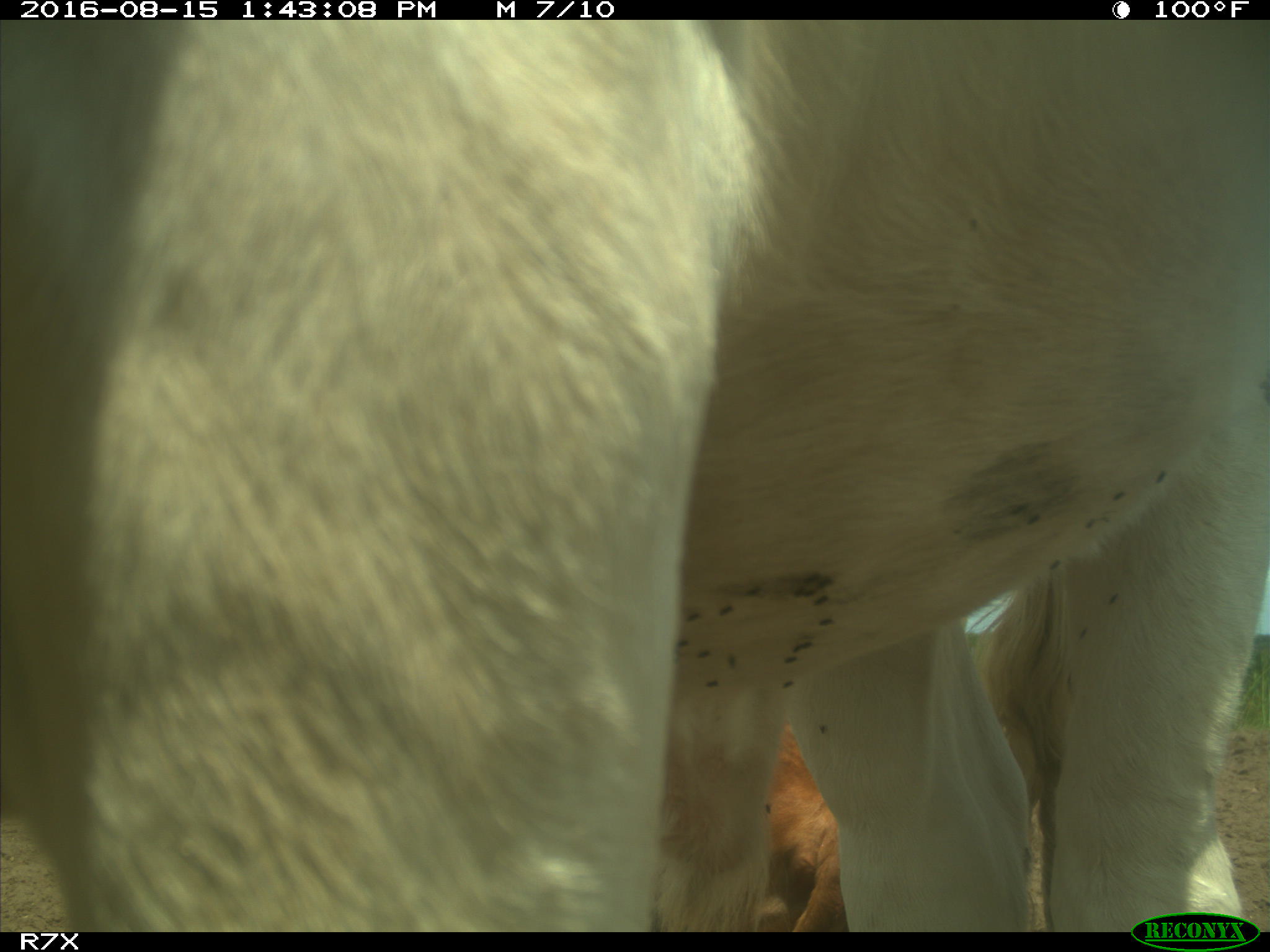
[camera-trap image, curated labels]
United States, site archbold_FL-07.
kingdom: Animalia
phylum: Chordata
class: Mammalia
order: Artiodactyla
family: Bovidae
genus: Bos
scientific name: Bos taurus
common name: domestic cow